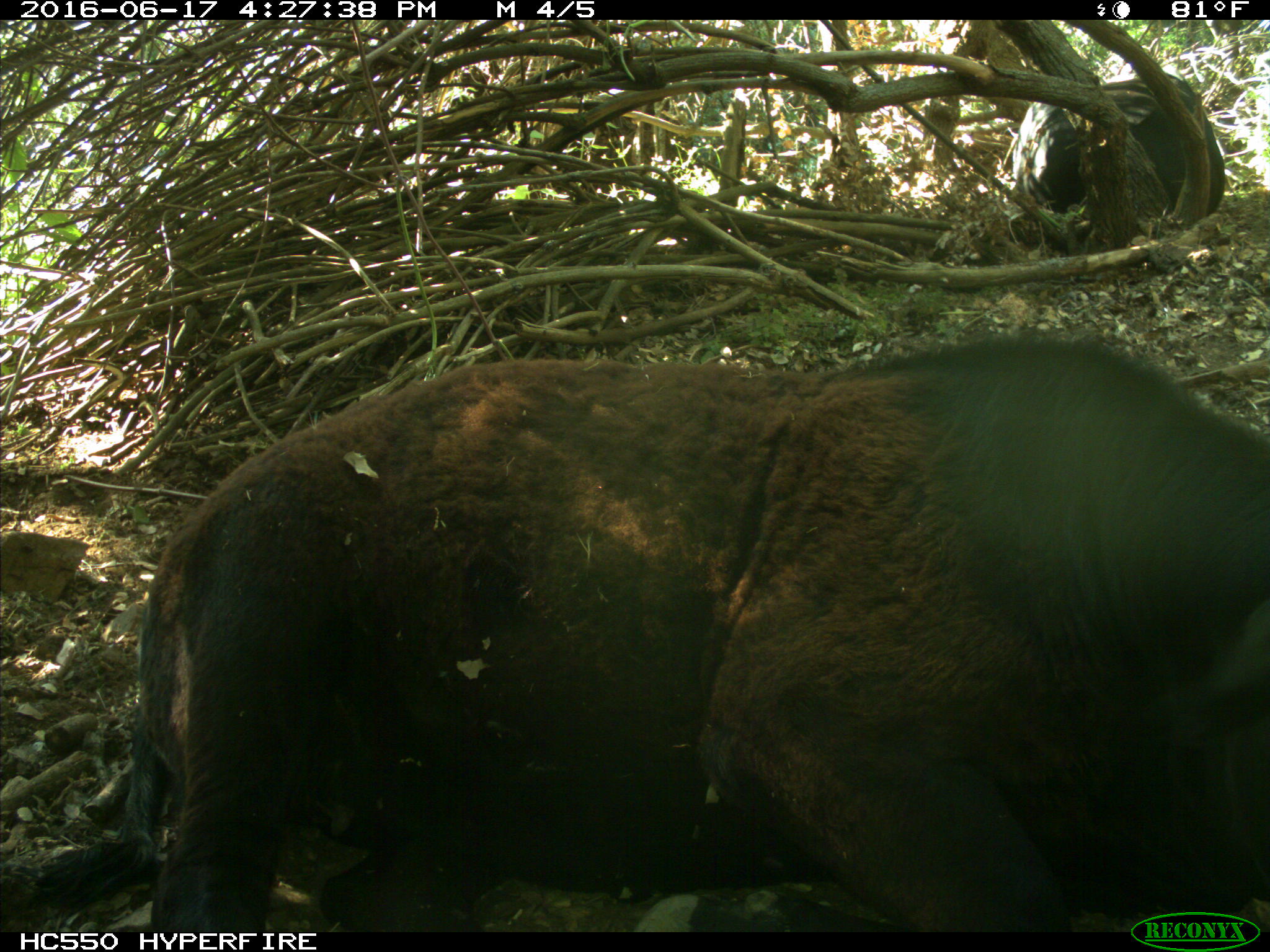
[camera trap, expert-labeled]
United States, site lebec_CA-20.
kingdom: Animalia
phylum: Chordata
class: Mammalia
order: Artiodactyla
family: Bovidae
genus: Bos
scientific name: Bos taurus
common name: domestic cow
Bos taurus (domestic cow).